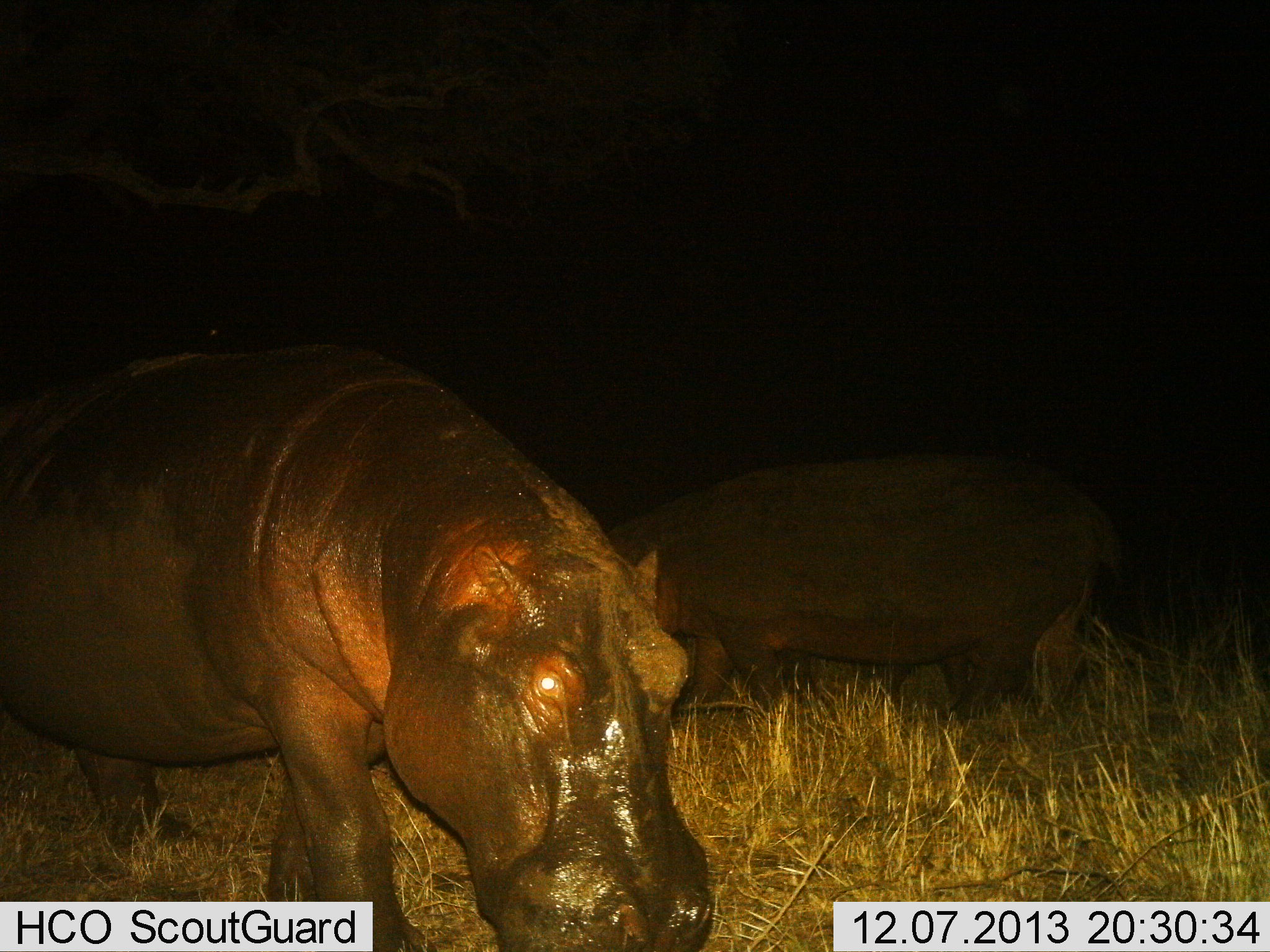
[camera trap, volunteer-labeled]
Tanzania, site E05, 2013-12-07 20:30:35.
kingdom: Animalia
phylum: Chordata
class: Mammalia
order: Artiodactyla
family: Hippopotamidae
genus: Hippopotamus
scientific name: Hippopotamus amphibius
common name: hippopotamus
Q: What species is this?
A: Hippopotamus (Hippopotamus amphibius).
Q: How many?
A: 2.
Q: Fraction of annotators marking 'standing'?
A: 30%.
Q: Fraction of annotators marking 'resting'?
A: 0%.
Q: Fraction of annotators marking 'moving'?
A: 40%.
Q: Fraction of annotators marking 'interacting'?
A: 0%.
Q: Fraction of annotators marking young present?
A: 0%.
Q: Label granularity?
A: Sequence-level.